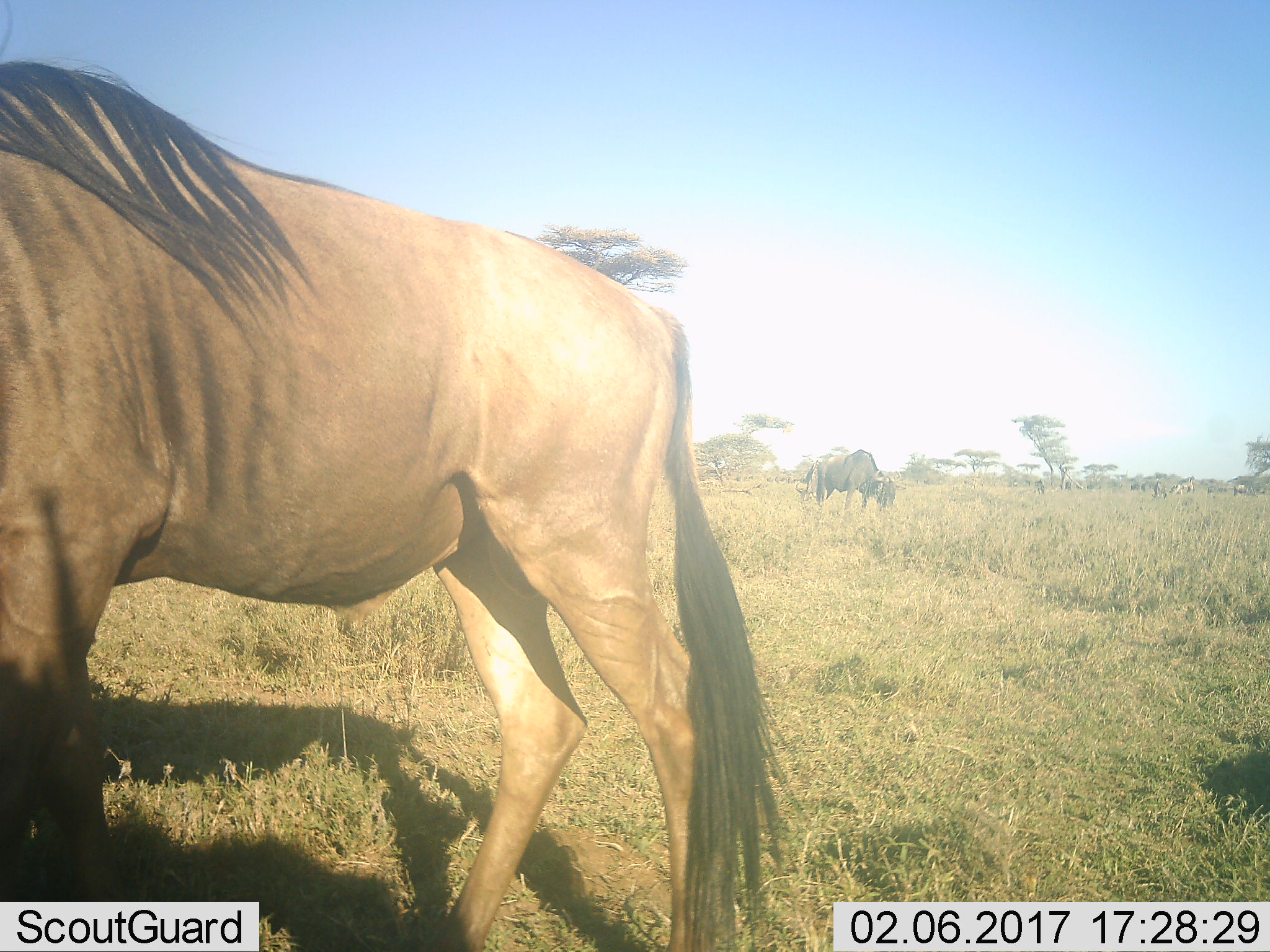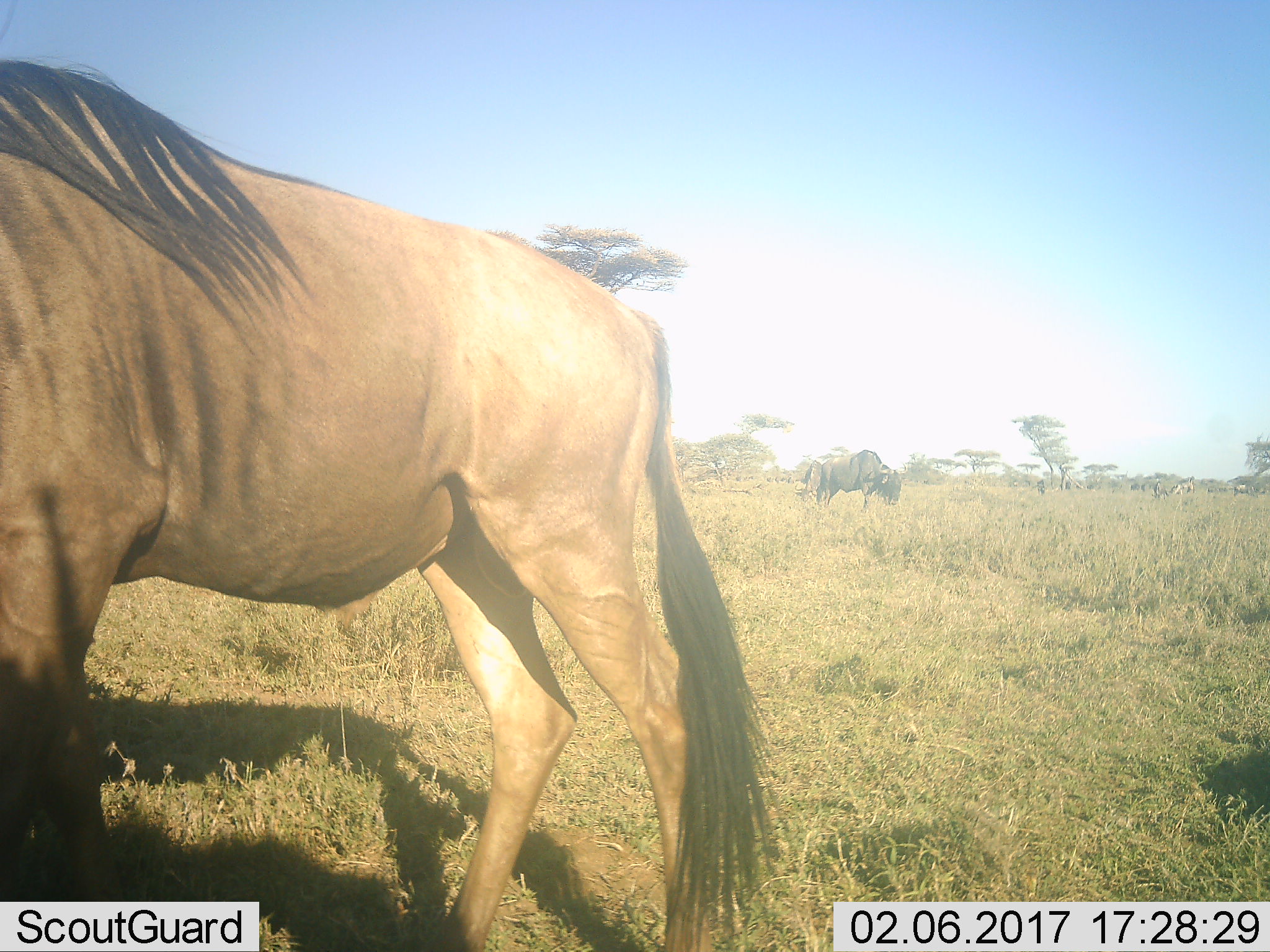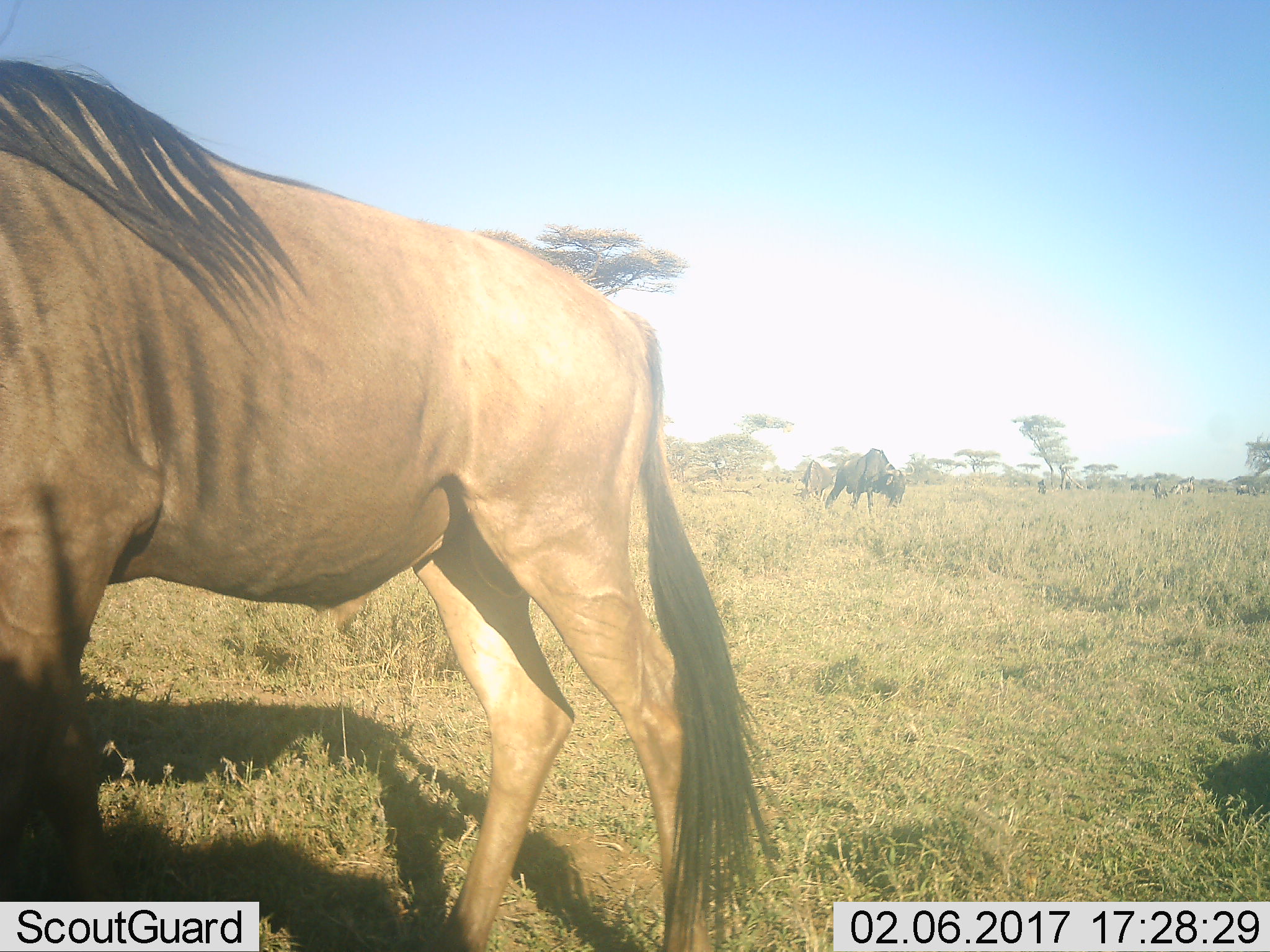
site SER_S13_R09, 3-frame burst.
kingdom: Animalia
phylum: Chordata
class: Mammalia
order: Artiodactyla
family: Bovidae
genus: Connochaetes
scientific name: Connochaetes taurinus taurinus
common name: blue wildebeest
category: wildebeestblue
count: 2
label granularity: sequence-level